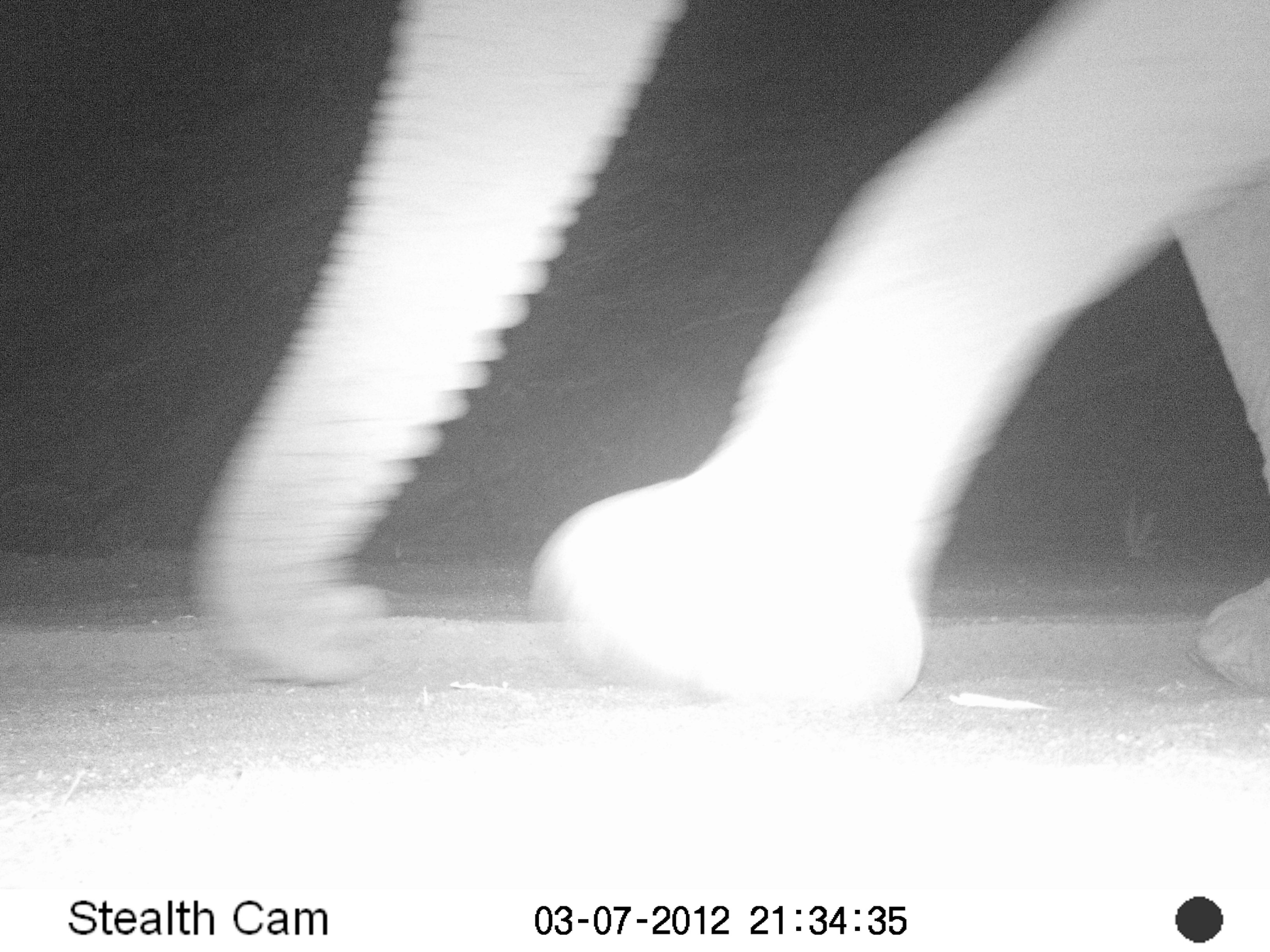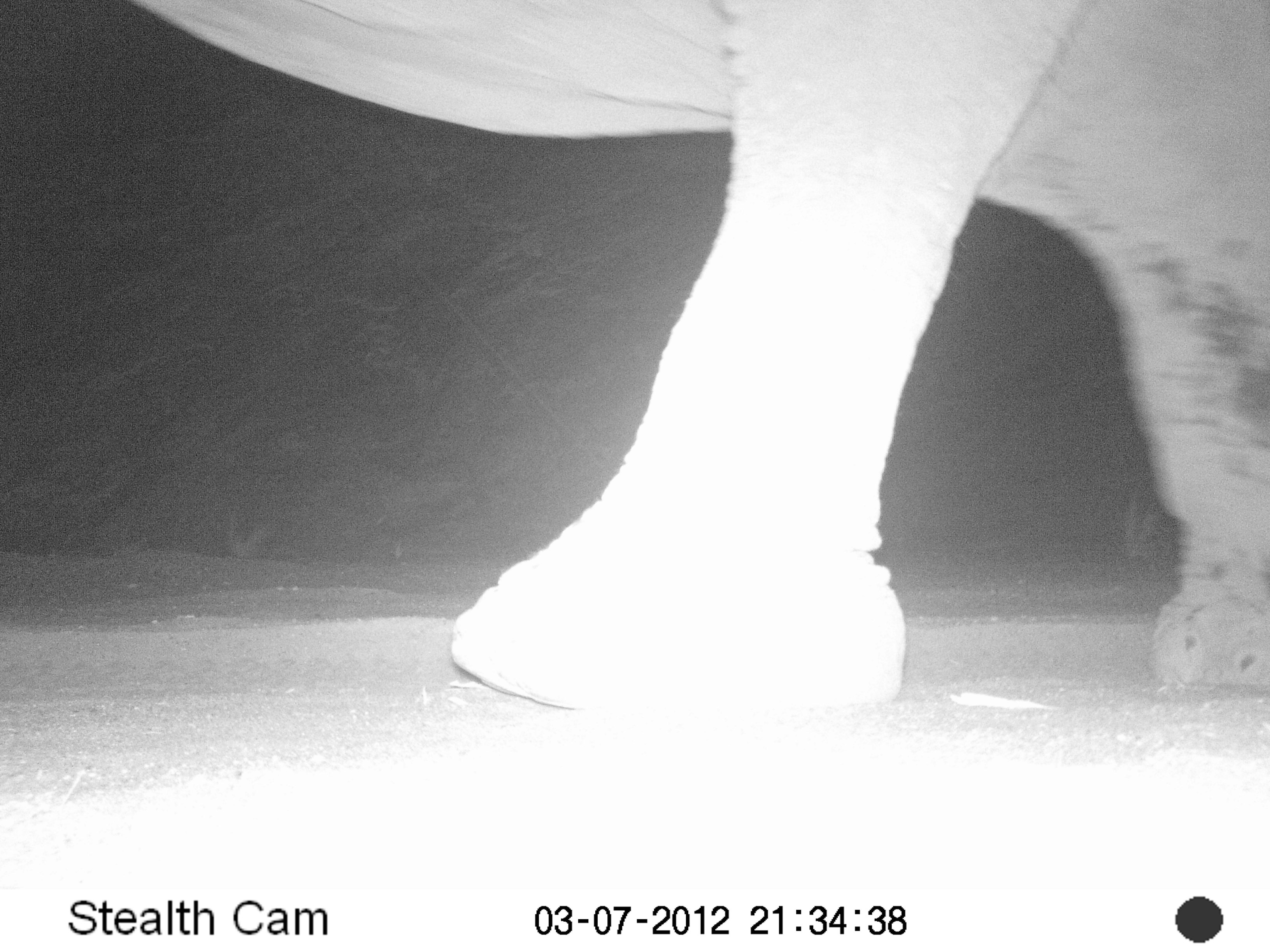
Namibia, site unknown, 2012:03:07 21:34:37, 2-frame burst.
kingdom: Animalia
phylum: Chordata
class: Mammalia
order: Proboscidea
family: Elephantidae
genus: Loxodonta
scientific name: Loxodonta africana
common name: african elephant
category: loxodanta africana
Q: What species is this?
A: Loxodanta africana (african elephant) (Loxodonta africana).